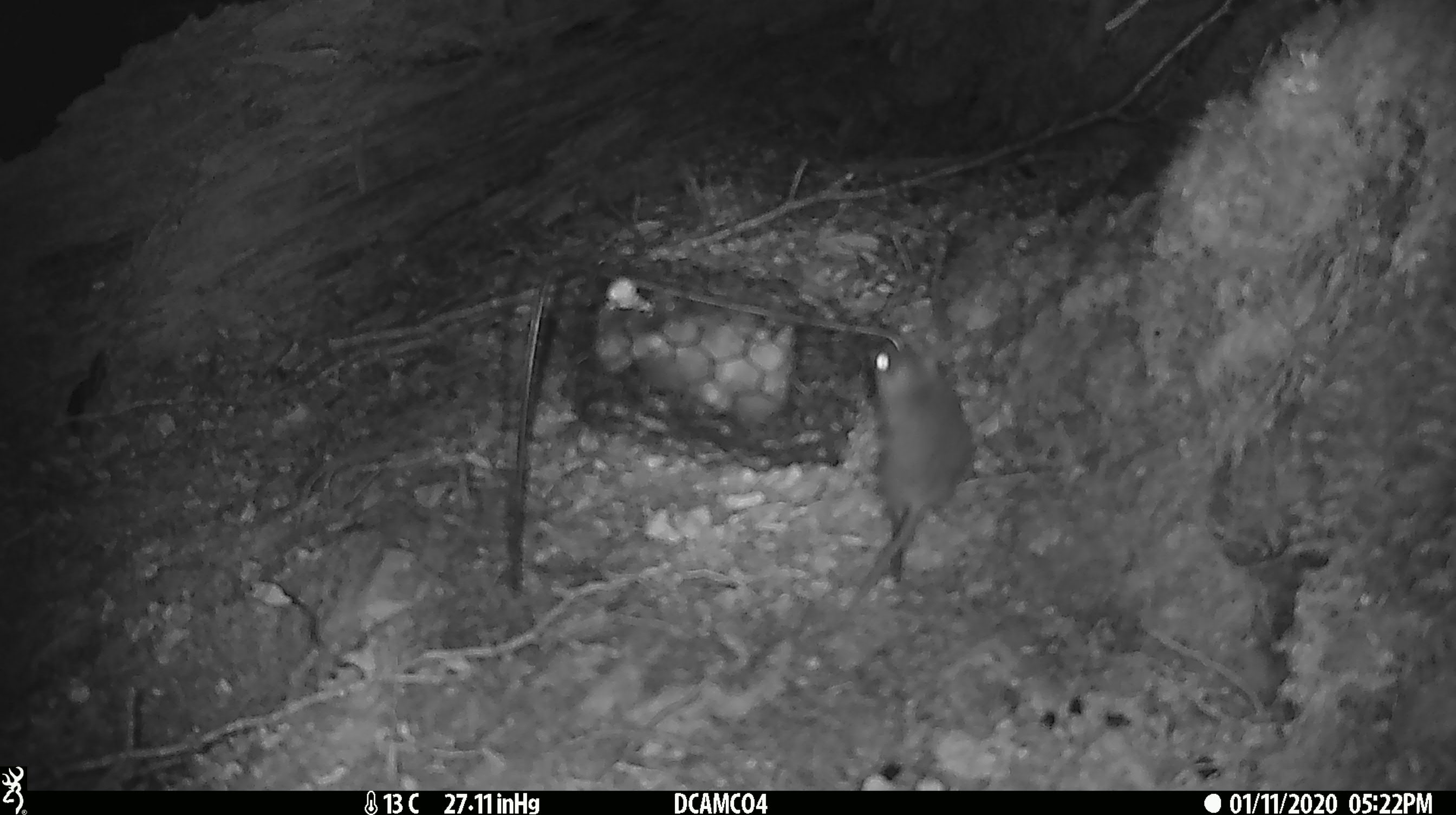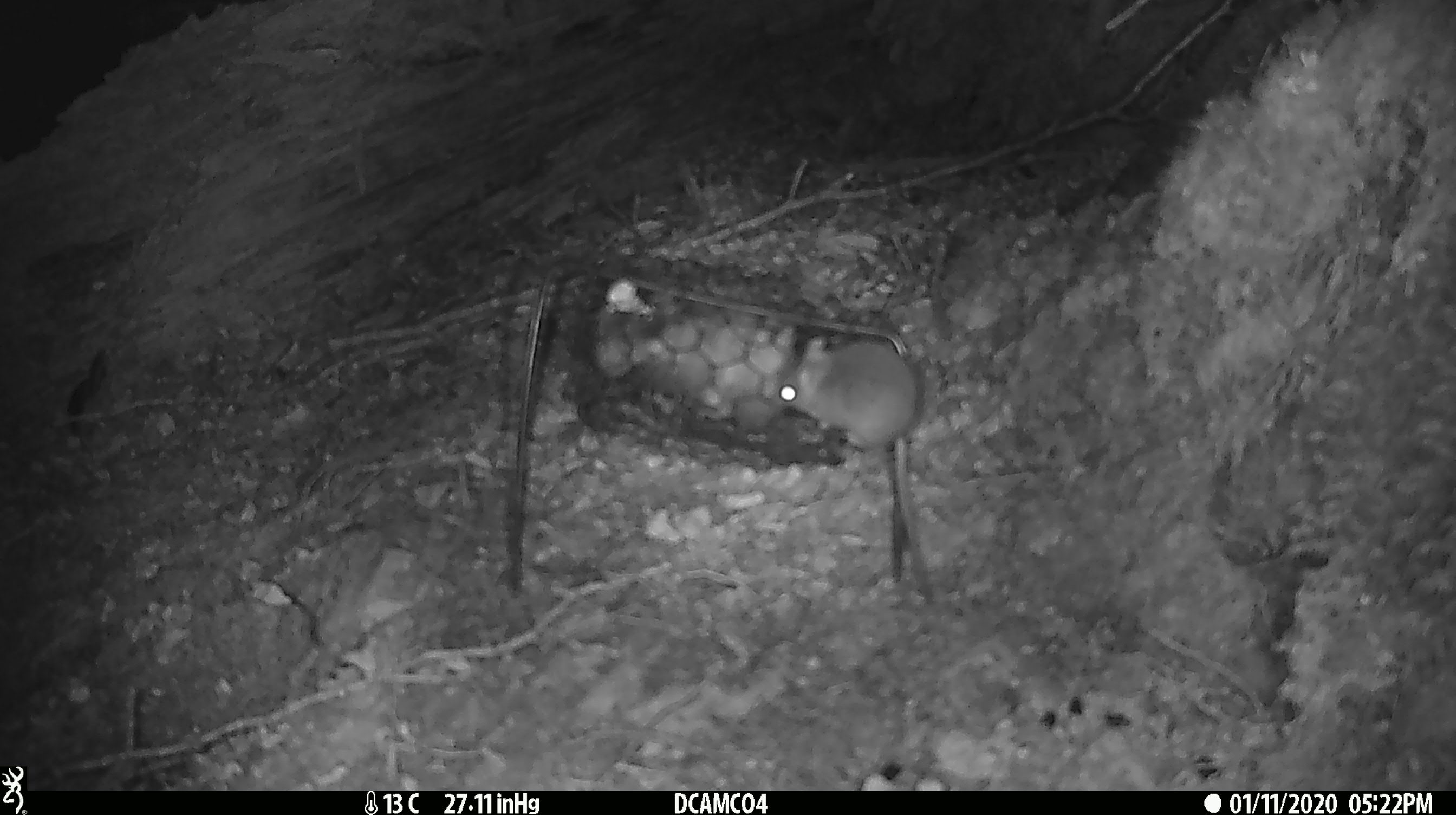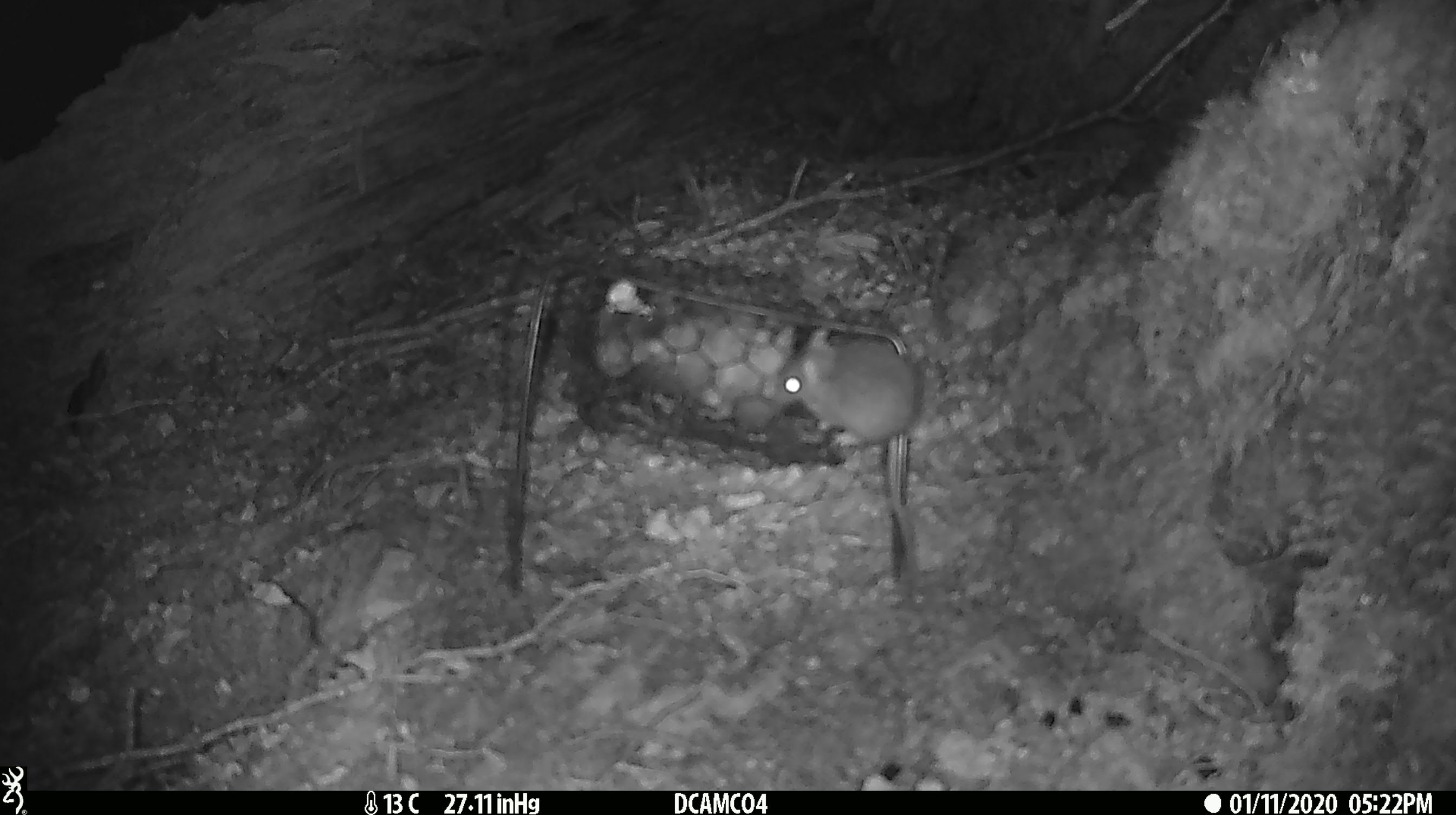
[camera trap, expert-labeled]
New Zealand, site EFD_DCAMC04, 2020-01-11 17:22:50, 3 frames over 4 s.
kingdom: Animalia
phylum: Chordata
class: Mammalia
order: Rodentia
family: Muridae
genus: Mus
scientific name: Mus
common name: mouse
Mouse (Mus).